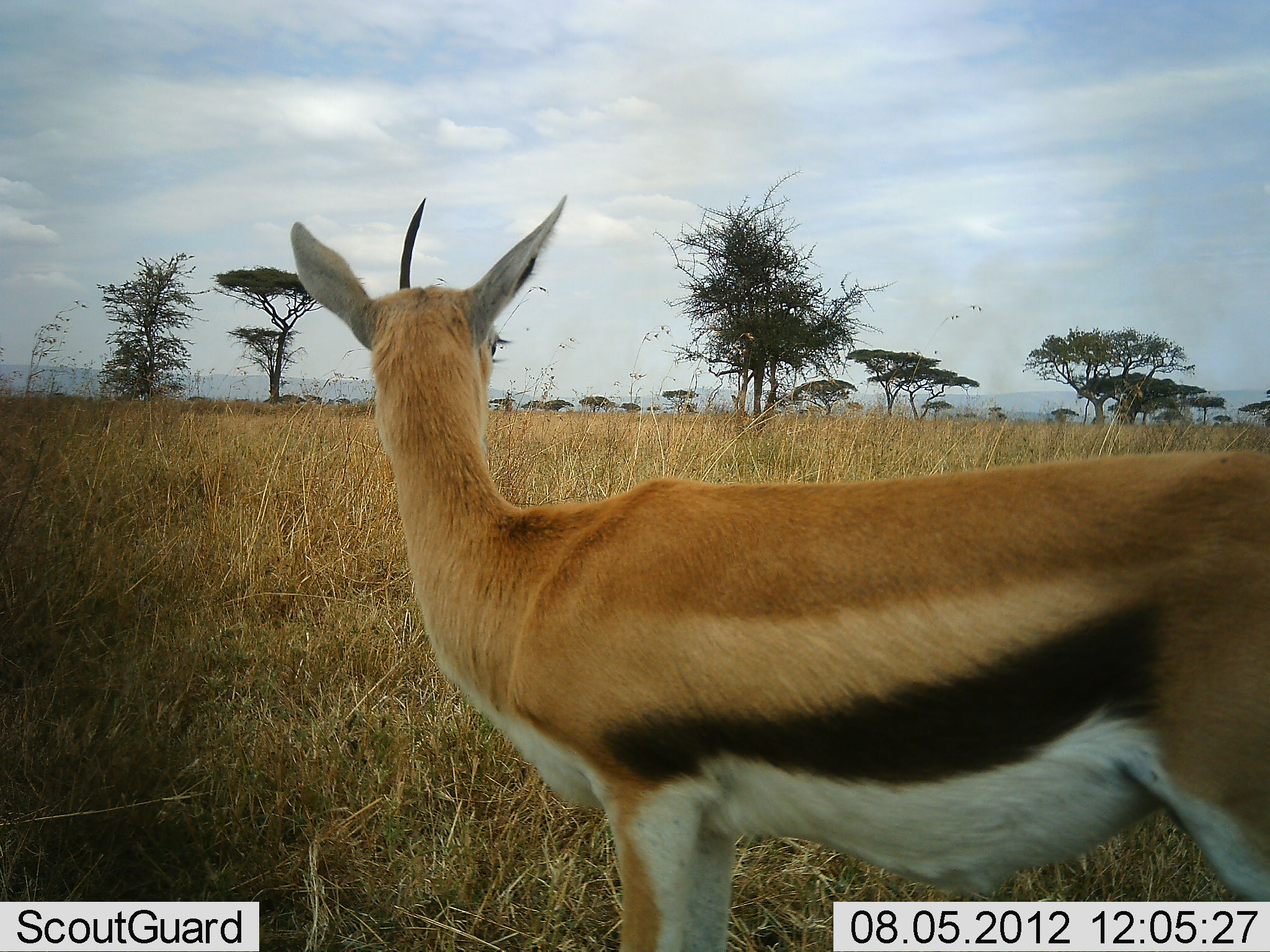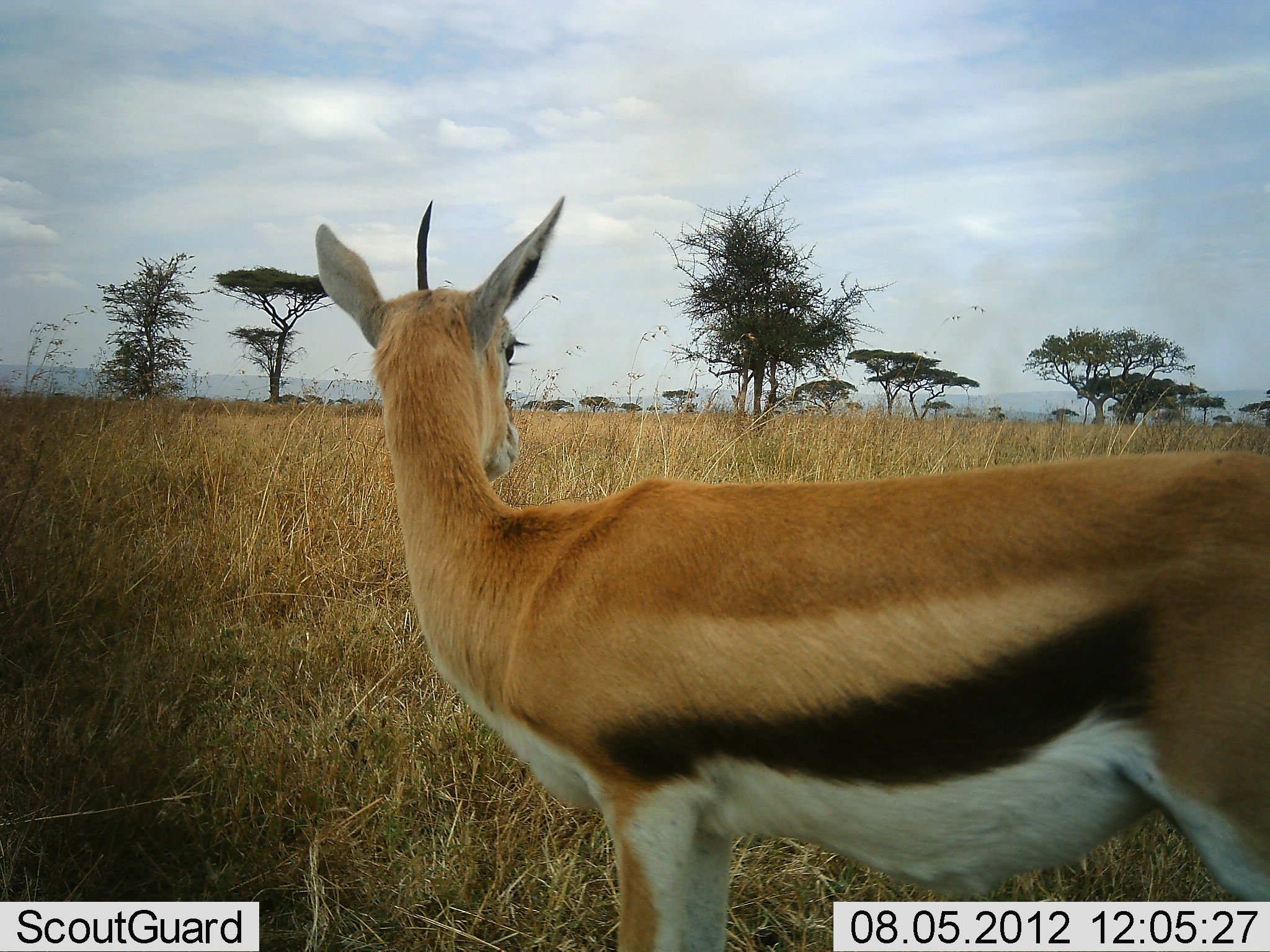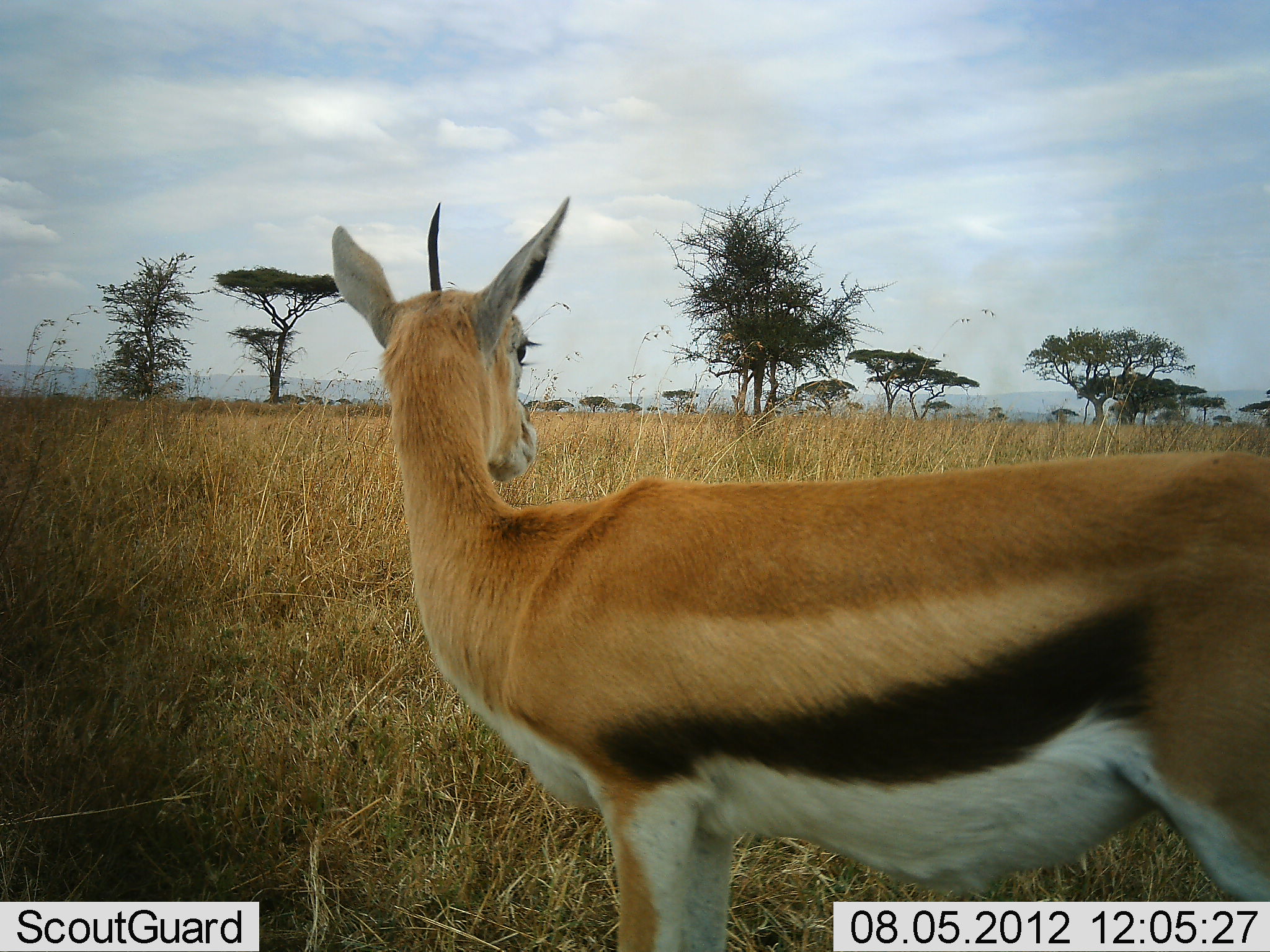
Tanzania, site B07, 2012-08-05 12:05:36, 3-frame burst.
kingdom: Animalia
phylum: Chordata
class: Mammalia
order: Artiodactyla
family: Bovidae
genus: Eudorcas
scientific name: Eudorcas thomsonii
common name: thomson's gazelle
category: gazellethomsons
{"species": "gazellethomsons (thomson's gazelle) (Eudorcas thomsonii)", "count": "1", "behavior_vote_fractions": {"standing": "100%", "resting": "0%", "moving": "0%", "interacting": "0%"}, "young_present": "0%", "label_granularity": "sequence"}